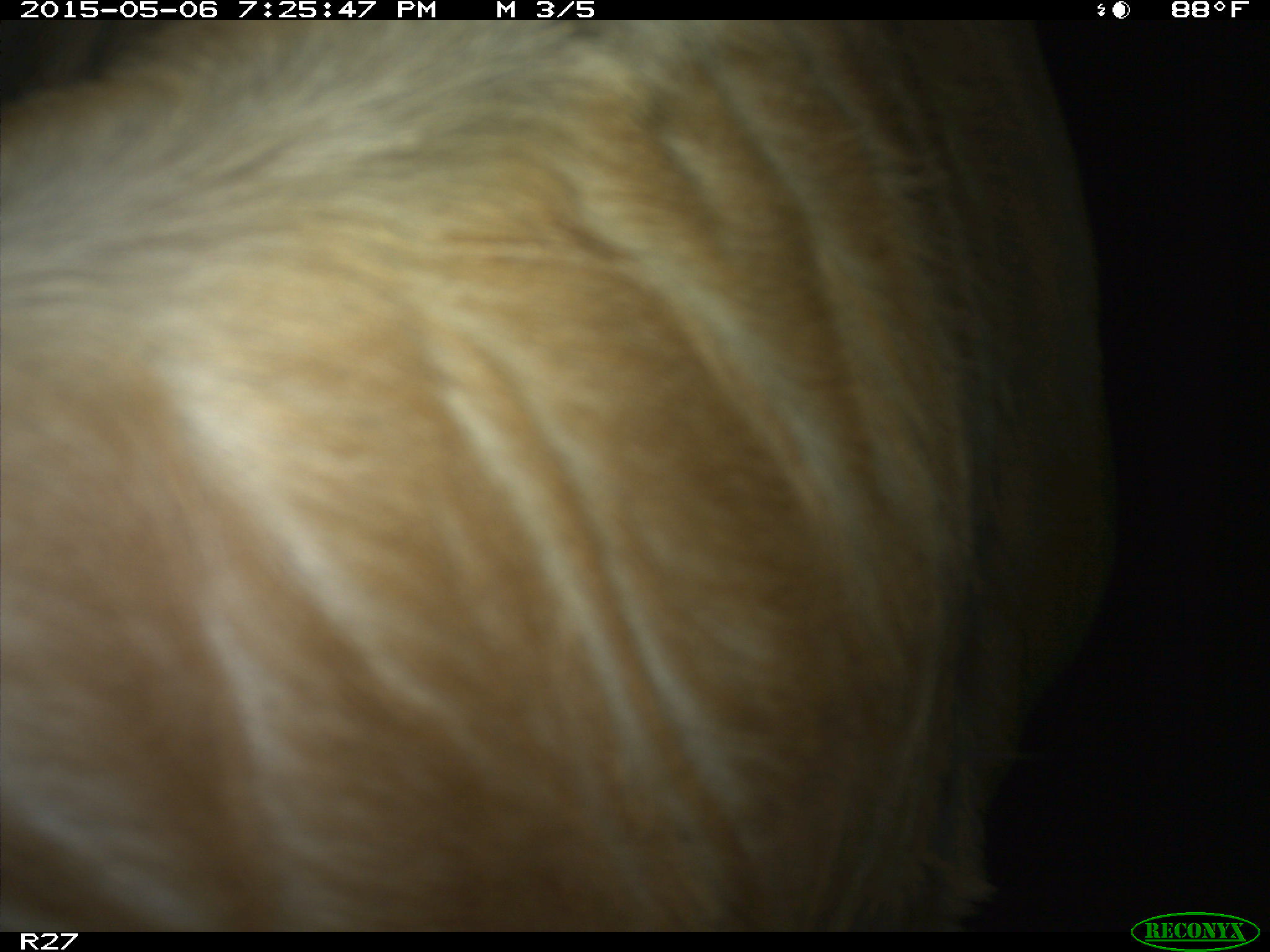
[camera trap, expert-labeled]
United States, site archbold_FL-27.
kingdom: Animalia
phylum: Chordata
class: Mammalia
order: Artiodactyla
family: Bovidae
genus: Bos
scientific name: Bos taurus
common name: domestic cow